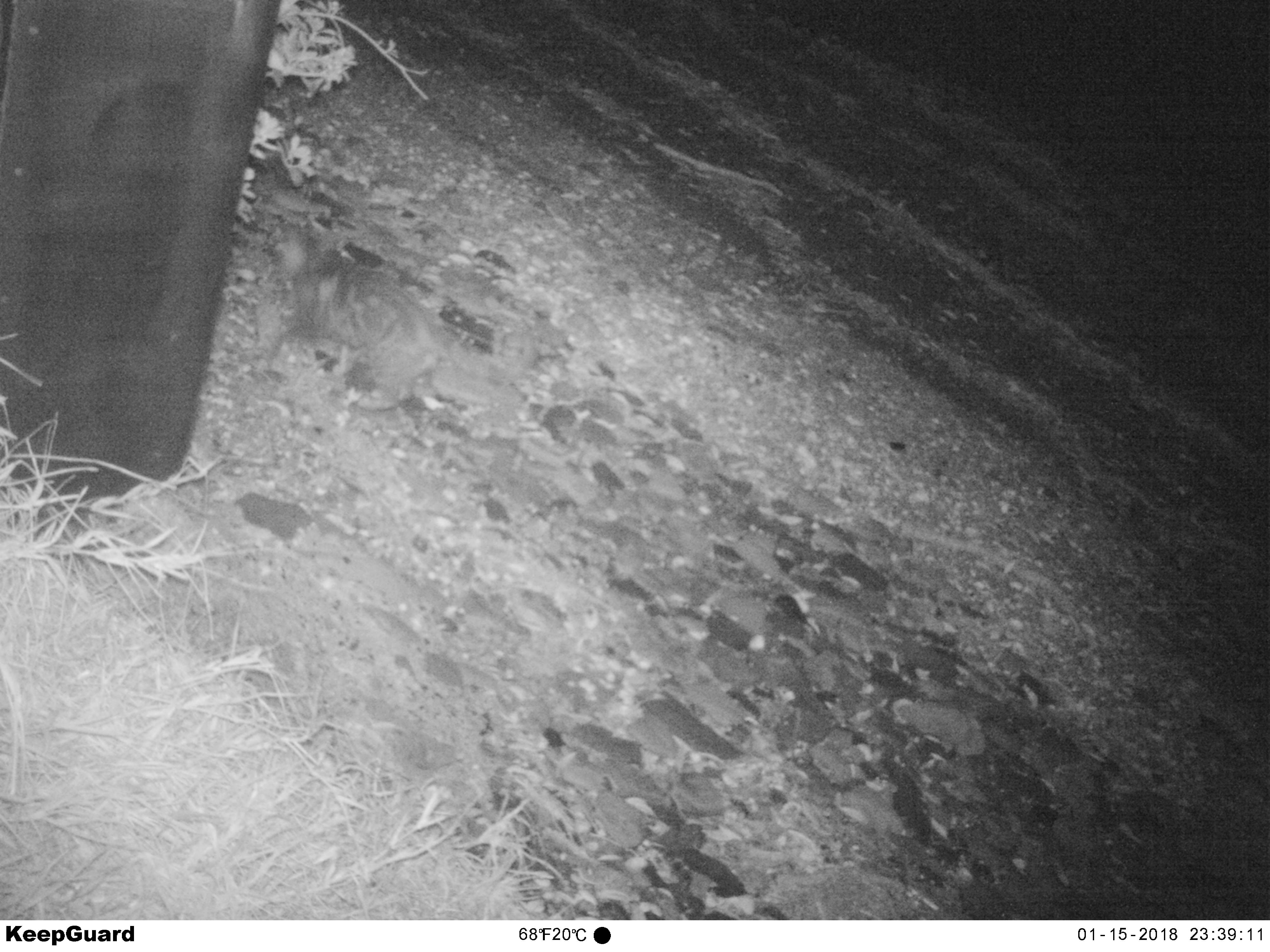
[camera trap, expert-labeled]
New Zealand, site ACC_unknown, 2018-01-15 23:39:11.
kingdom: Animalia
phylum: Chordata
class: Mammalia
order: Carnivora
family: Felidae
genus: Felis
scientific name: Felis catus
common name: domestic cat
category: cat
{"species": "cat (domestic cat) (Felis catus)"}